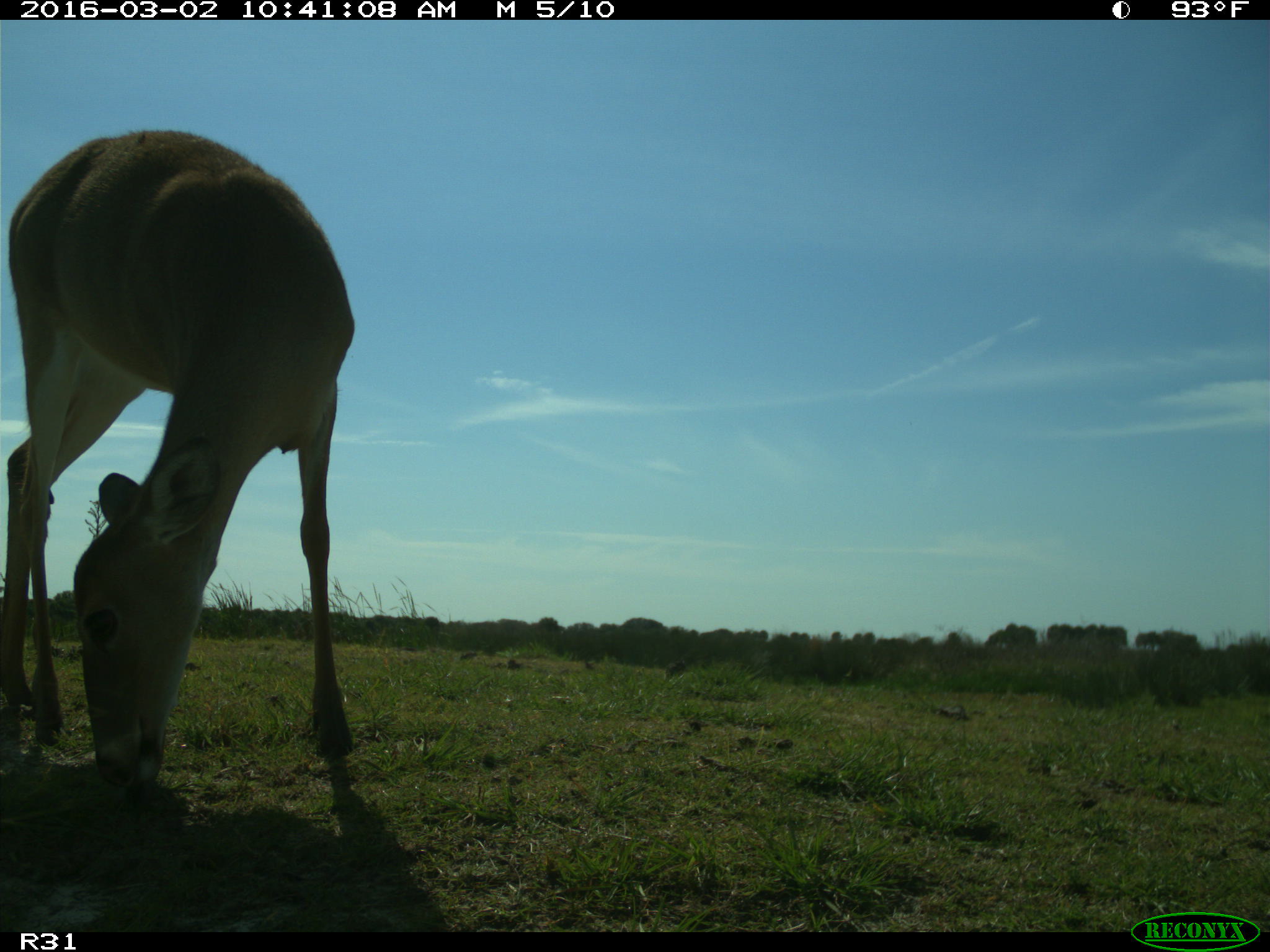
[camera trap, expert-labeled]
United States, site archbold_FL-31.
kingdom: Animalia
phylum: Chordata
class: Mammalia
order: Artiodactyla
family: Cervidae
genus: Odocoileus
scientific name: Odocoileus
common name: deer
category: unidentified deer